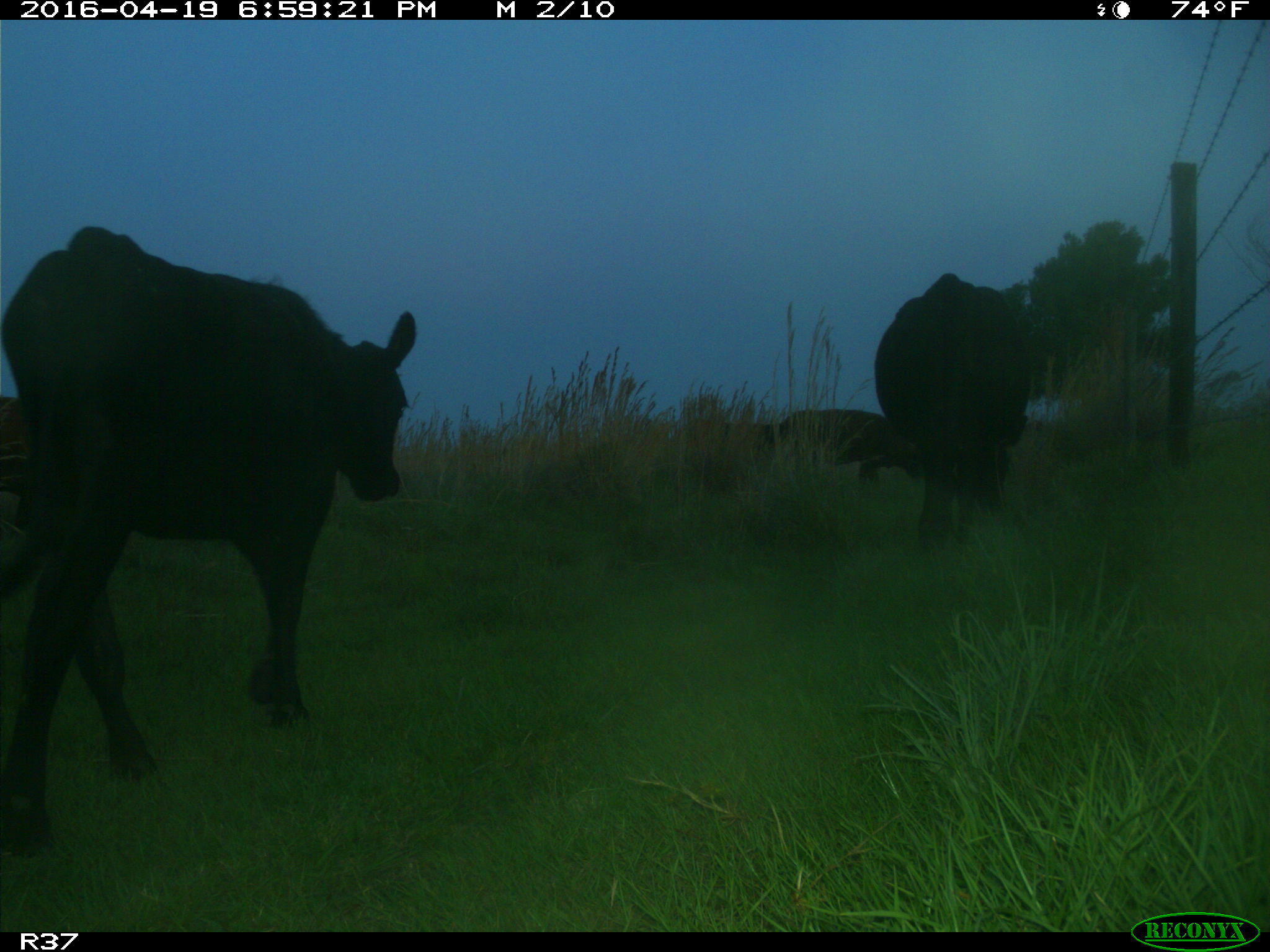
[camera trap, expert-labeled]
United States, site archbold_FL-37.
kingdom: Animalia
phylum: Chordata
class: Mammalia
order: Artiodactyla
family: Bovidae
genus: Bos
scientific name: Bos taurus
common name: domestic cow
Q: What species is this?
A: Bos taurus (domestic cow).